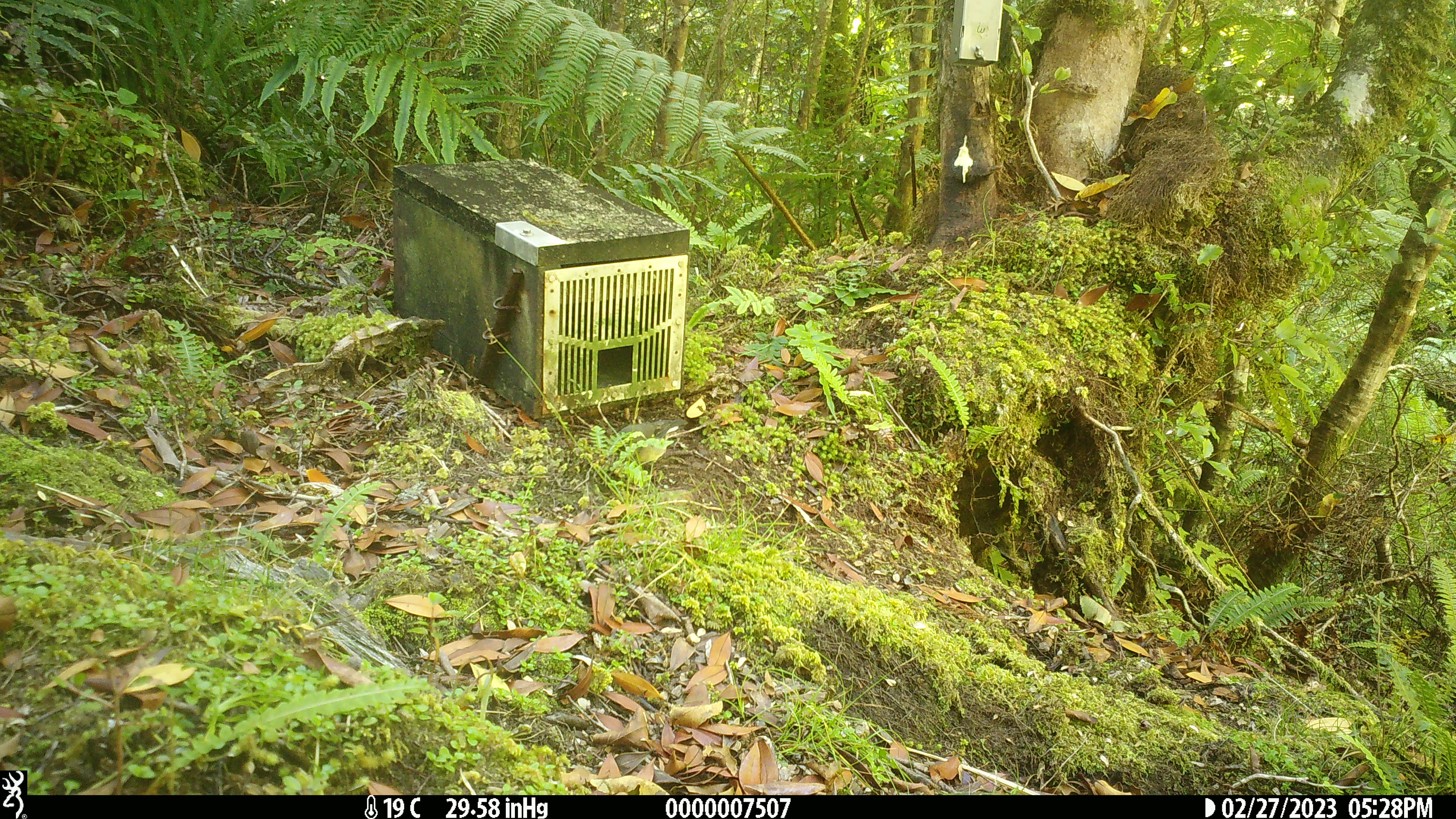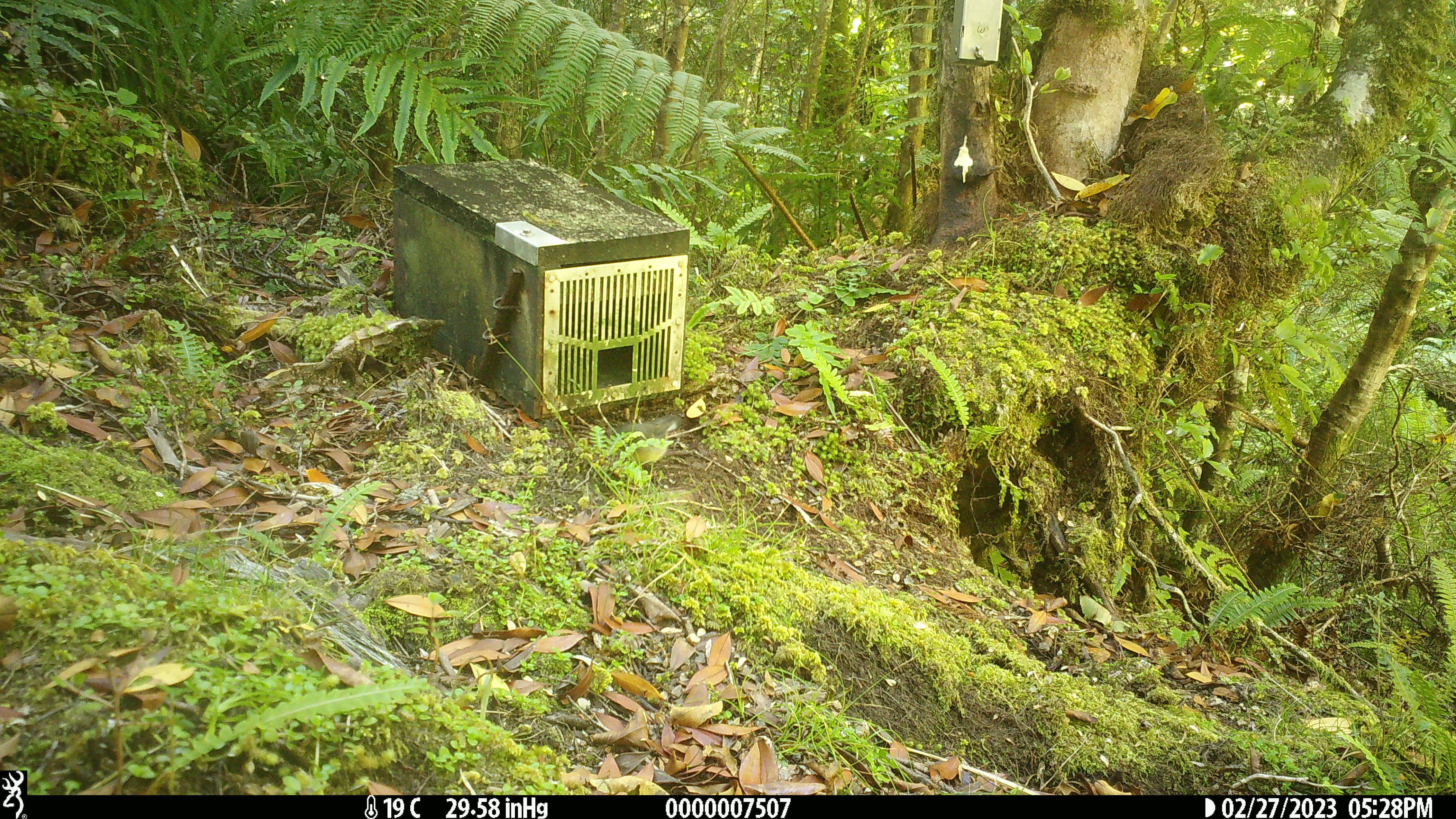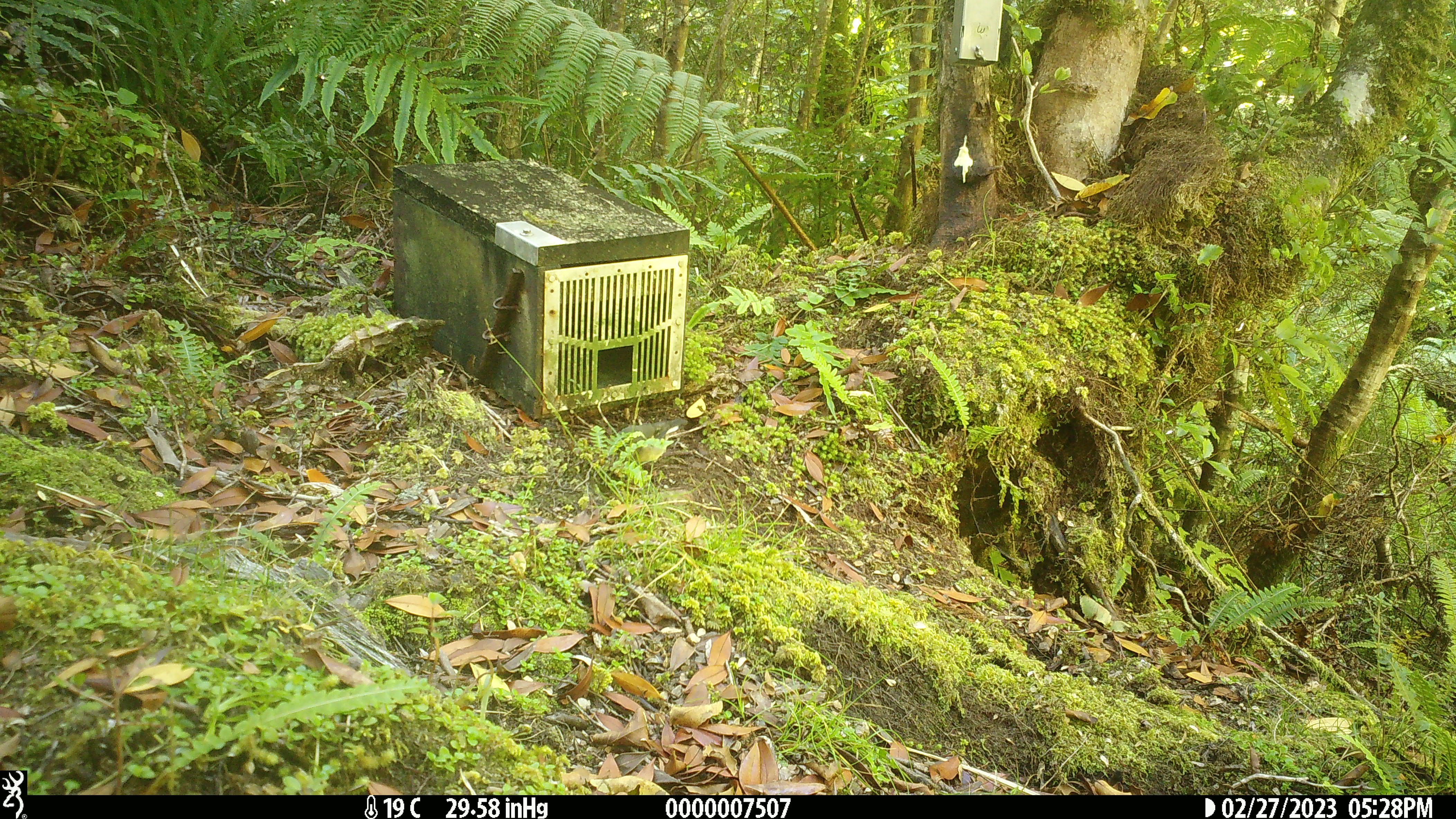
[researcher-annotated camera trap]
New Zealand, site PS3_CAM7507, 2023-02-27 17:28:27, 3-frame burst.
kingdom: Animalia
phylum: Chordata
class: Aves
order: Passeriformes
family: Petroicidae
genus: Petroica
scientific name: Petroica macrocephala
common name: tomtit